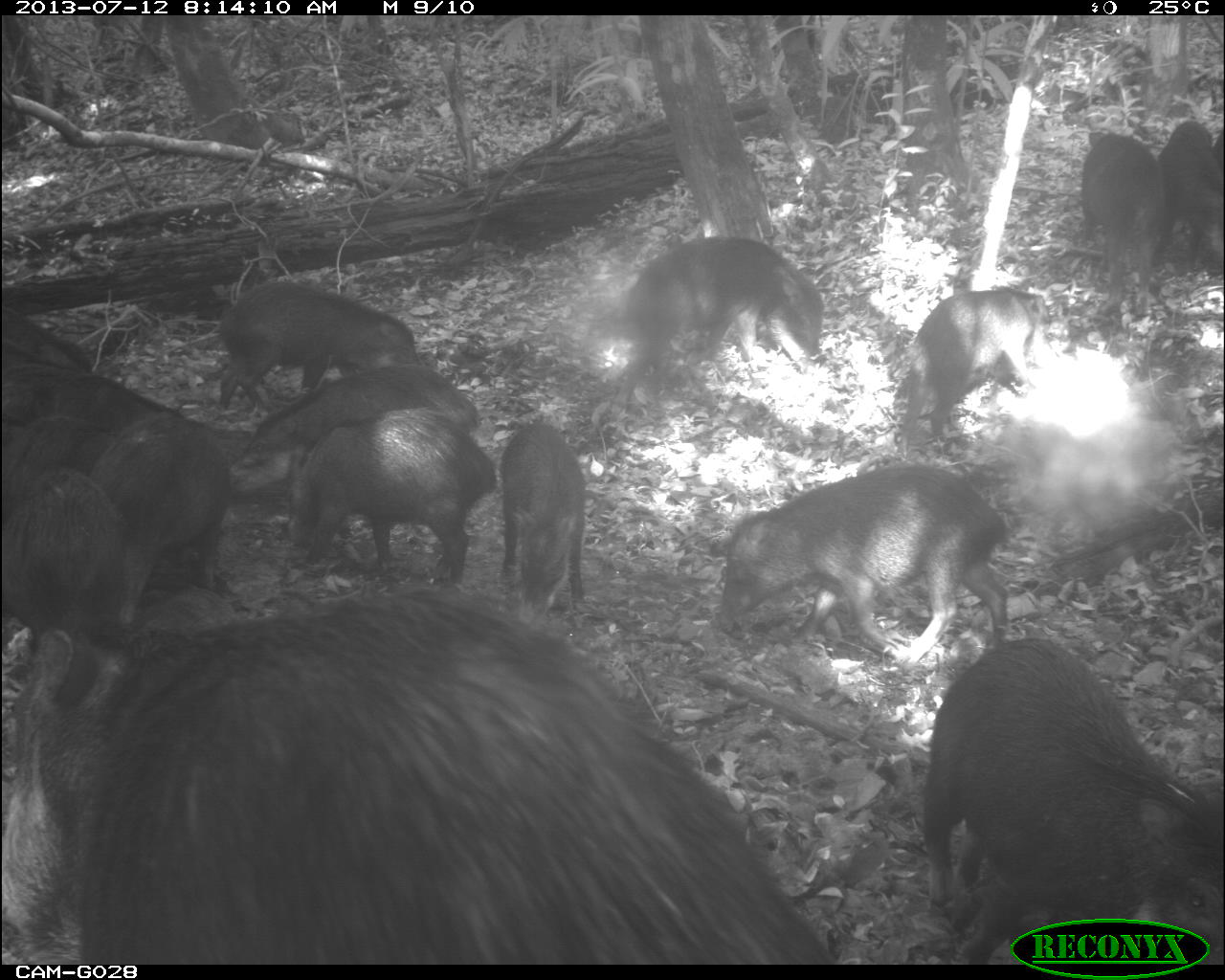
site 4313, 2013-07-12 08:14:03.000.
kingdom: Animalia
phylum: Chordata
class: Mammalia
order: Artiodactyla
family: Tayassuidae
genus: Tayassu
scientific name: Tayassu pecari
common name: white-lipped peccary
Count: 20.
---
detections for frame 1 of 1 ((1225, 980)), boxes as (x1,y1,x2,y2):
tayassu pecari: (0,591,829,964); (925,634,1223,964); (715,464,1010,667); (609,235,825,411); (288,407,496,581); (88,413,253,623); (227,365,480,495); (898,288,1051,460); (220,280,420,411); (1,467,124,646); (499,421,588,627); (1080,132,1164,318); (0,363,179,427); (1158,121,1224,277); (2,415,112,501); (1,303,91,370); (1212,131,1224,167)